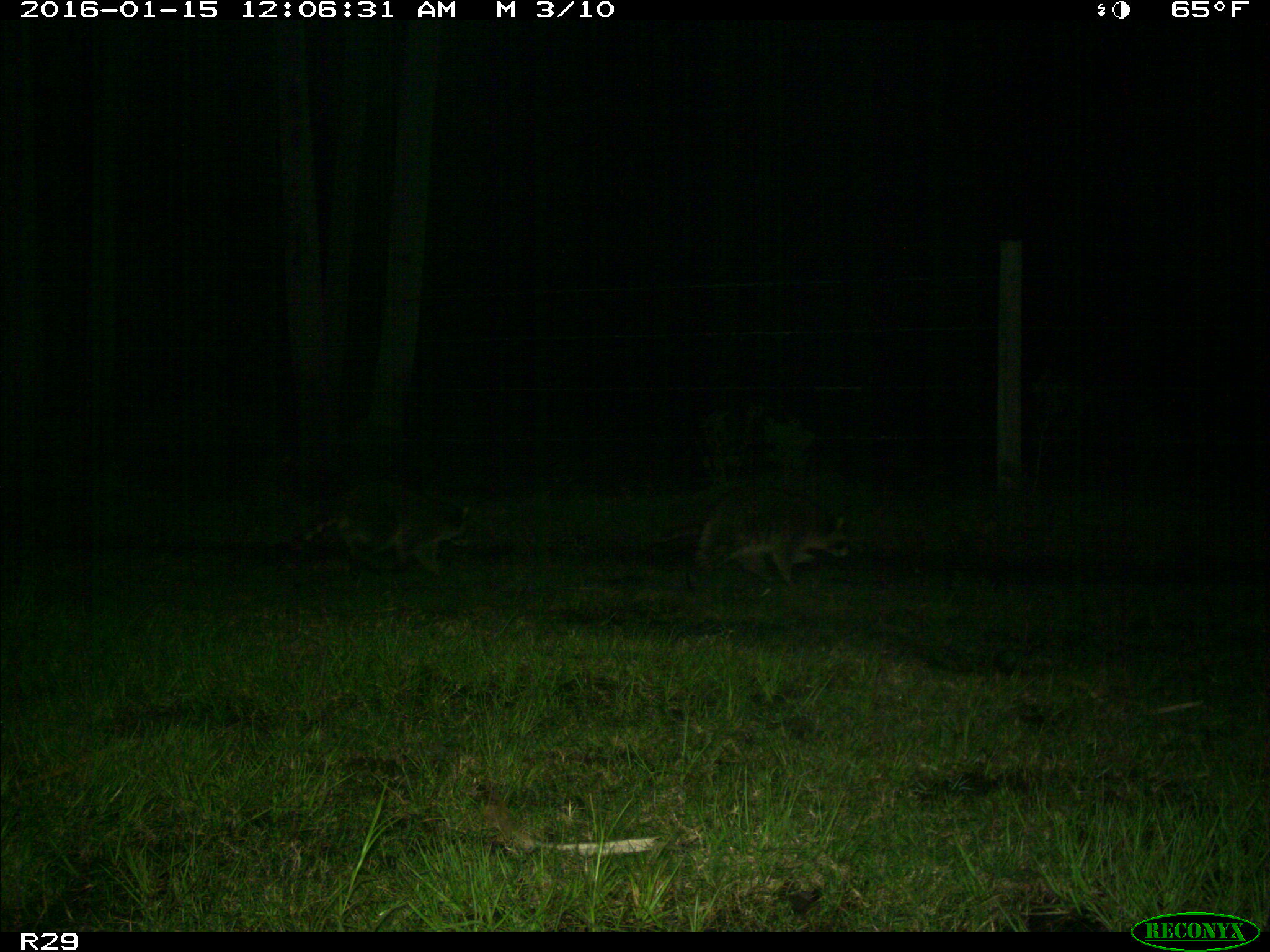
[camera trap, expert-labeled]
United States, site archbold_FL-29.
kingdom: Animalia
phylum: Chordata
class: Mammalia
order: Carnivora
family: Procyonidae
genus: Procyon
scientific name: Procyon lotor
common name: common raccoon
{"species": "Procyon lotor (common raccoon)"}